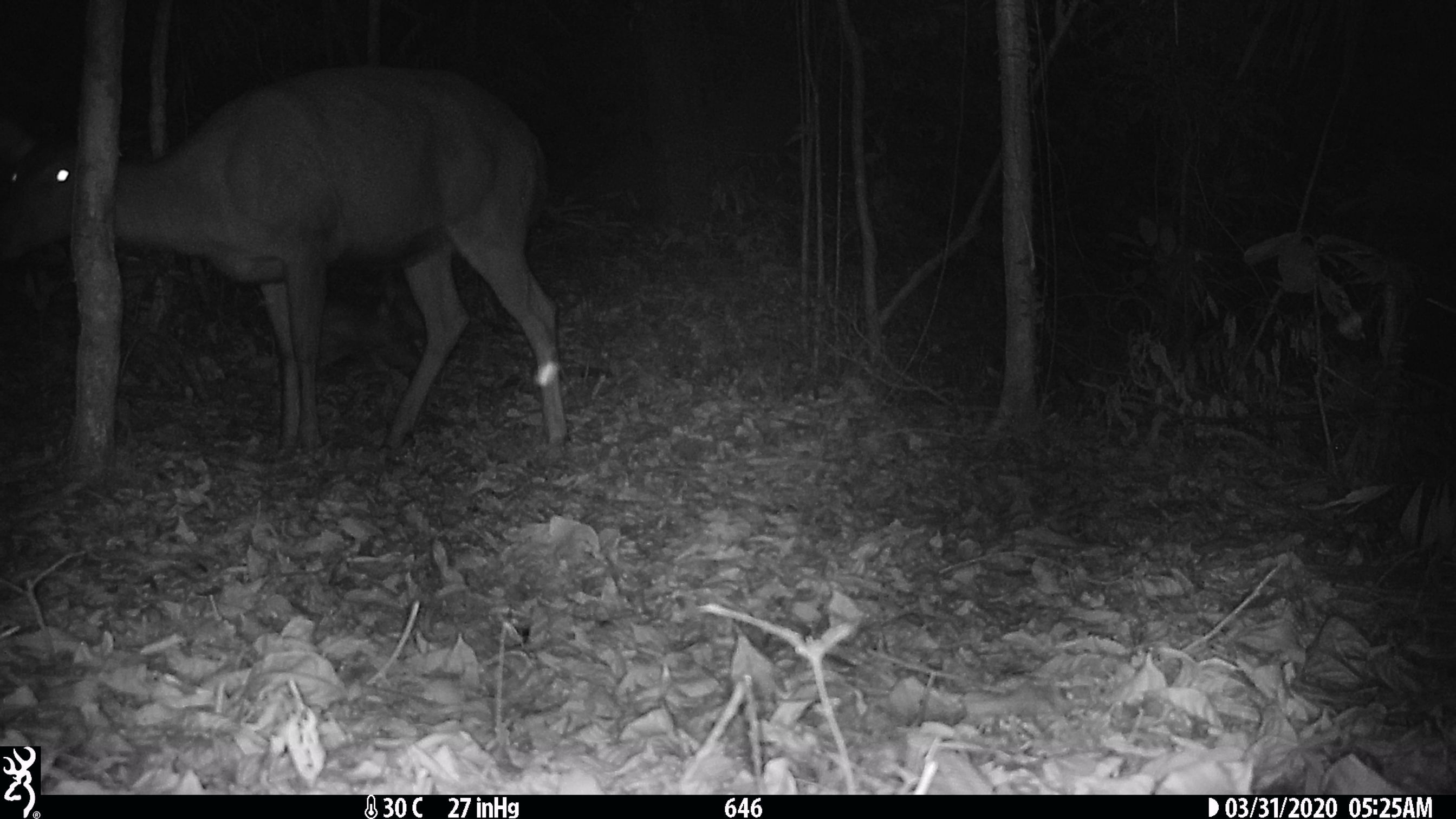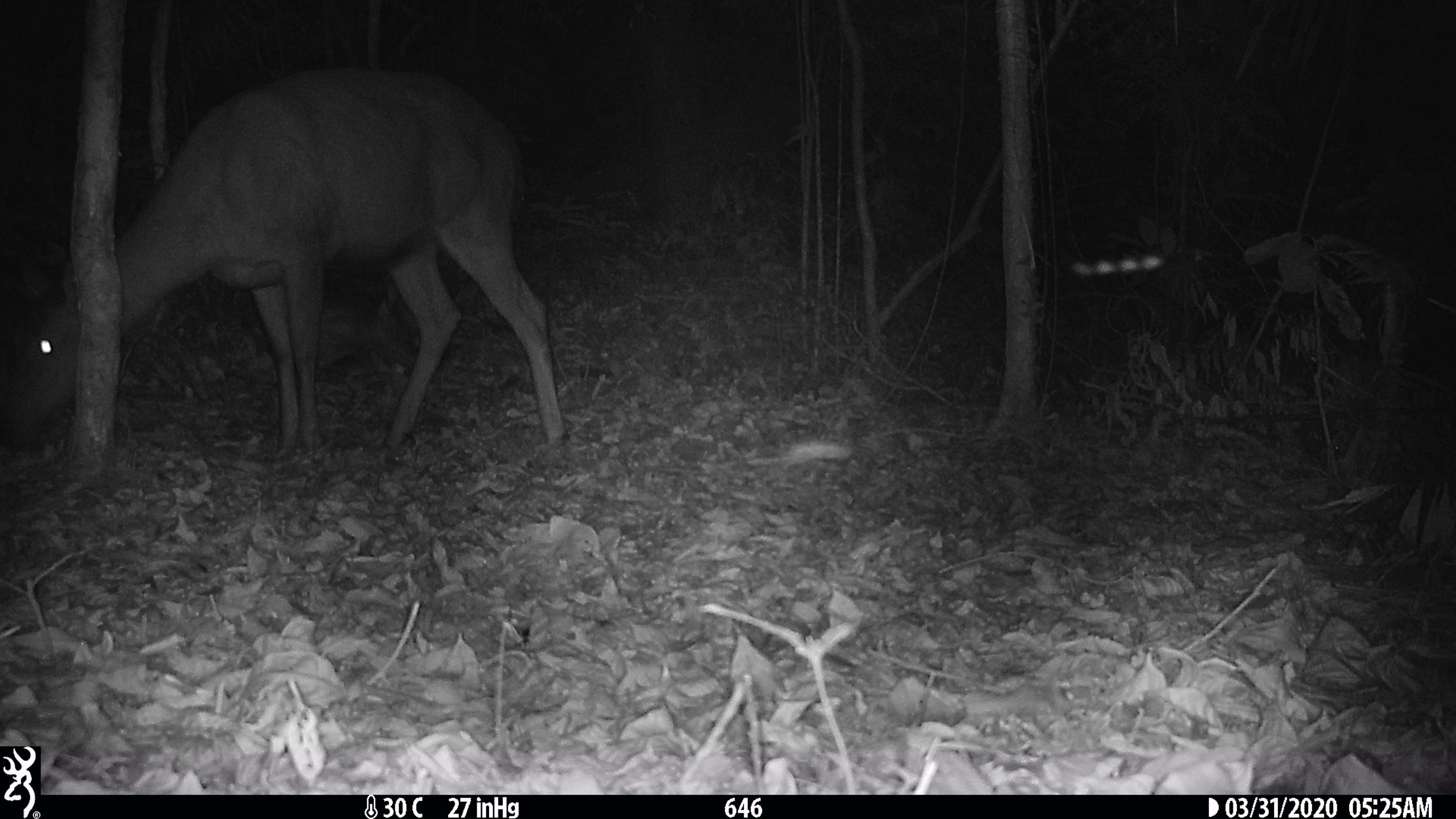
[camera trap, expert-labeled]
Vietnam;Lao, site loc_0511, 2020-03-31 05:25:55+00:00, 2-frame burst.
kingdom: Animalia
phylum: Chordata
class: Mammalia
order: Artiodactyla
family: Cervidae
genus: Rusa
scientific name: Rusa unicolor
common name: sambar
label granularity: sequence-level